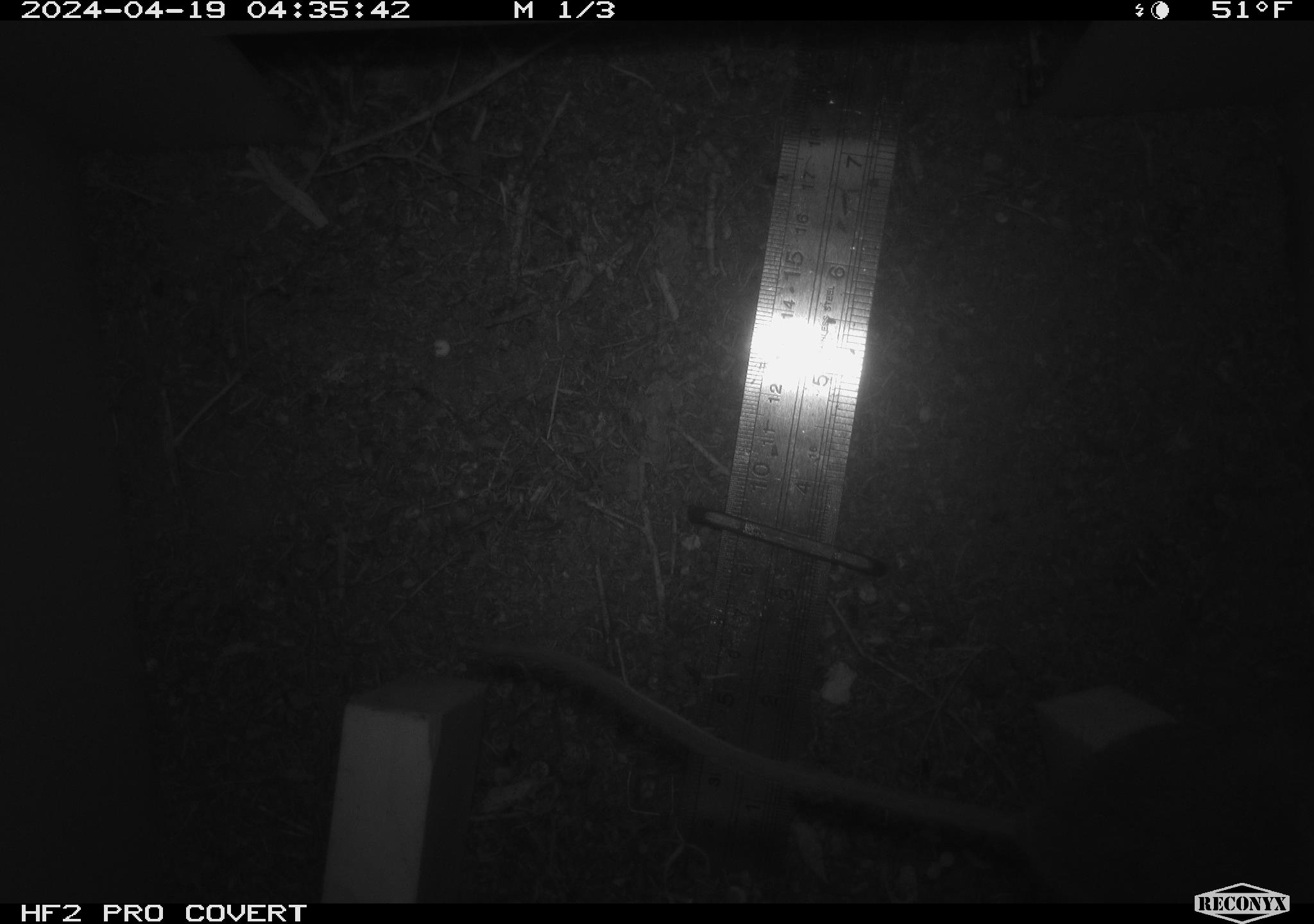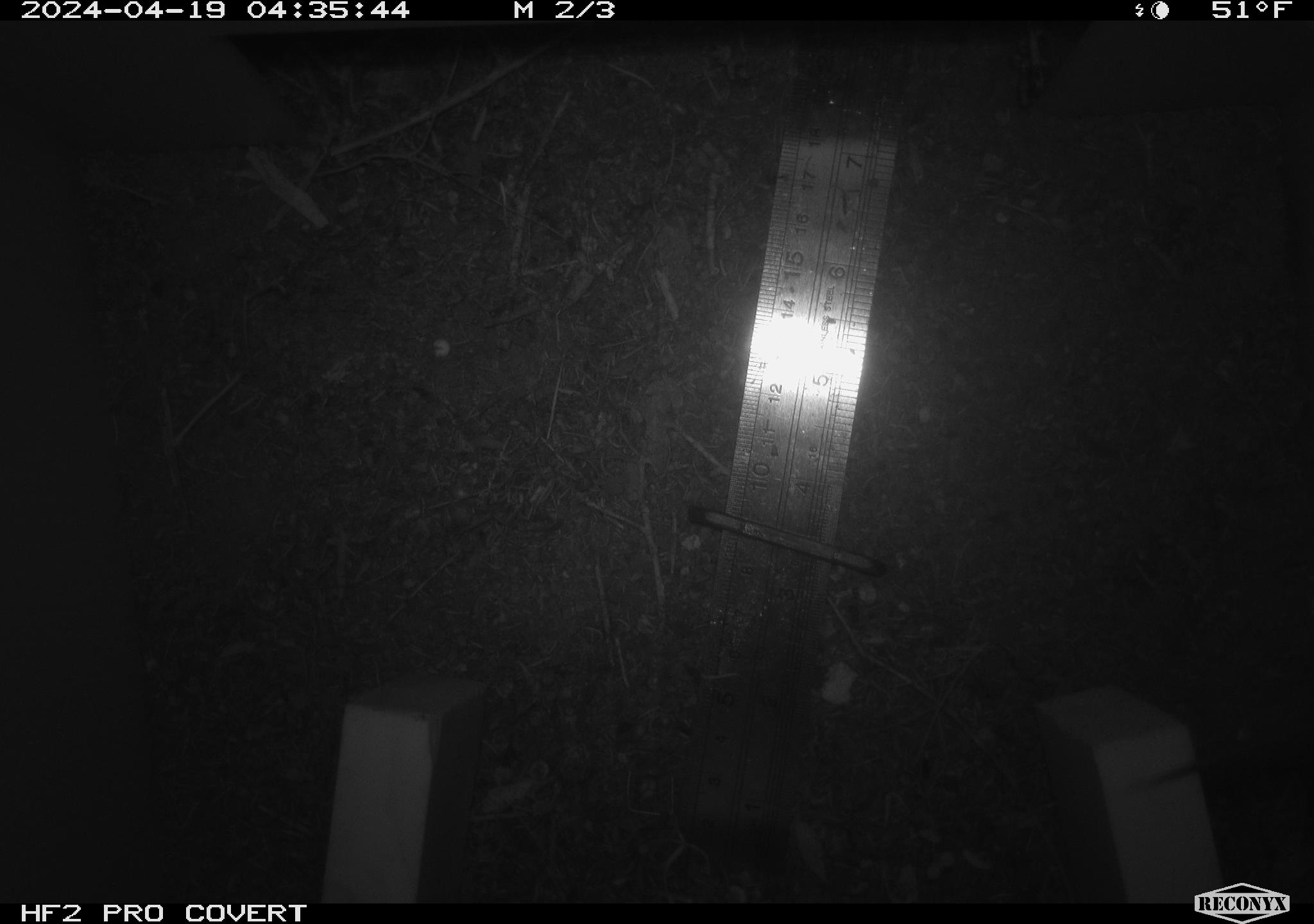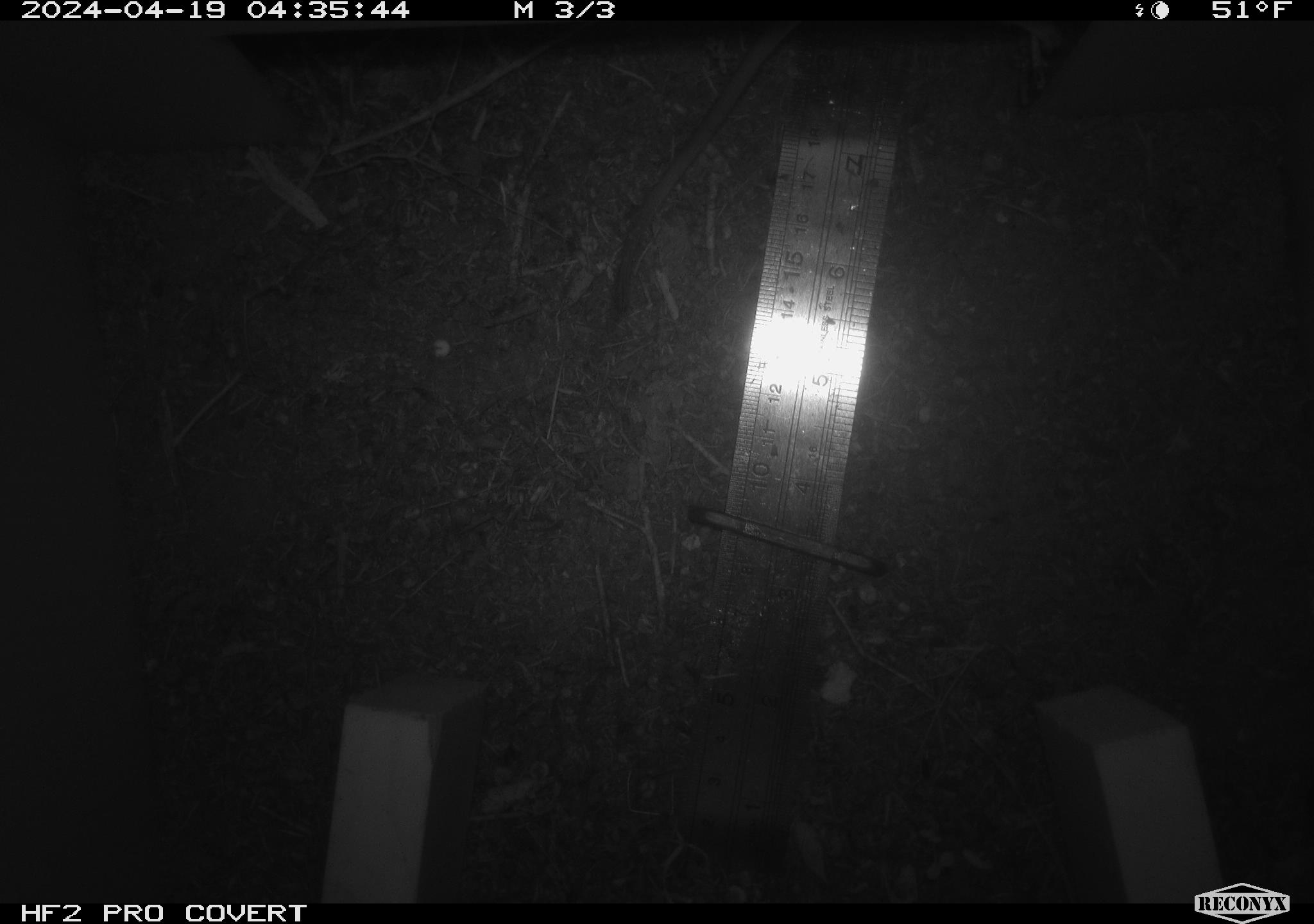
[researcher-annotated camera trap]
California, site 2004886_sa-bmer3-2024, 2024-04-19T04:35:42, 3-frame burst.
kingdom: Animalia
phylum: Chordata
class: Mammalia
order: Rodentia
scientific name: Rodentia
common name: mouse species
Mouse species (Rodentia).